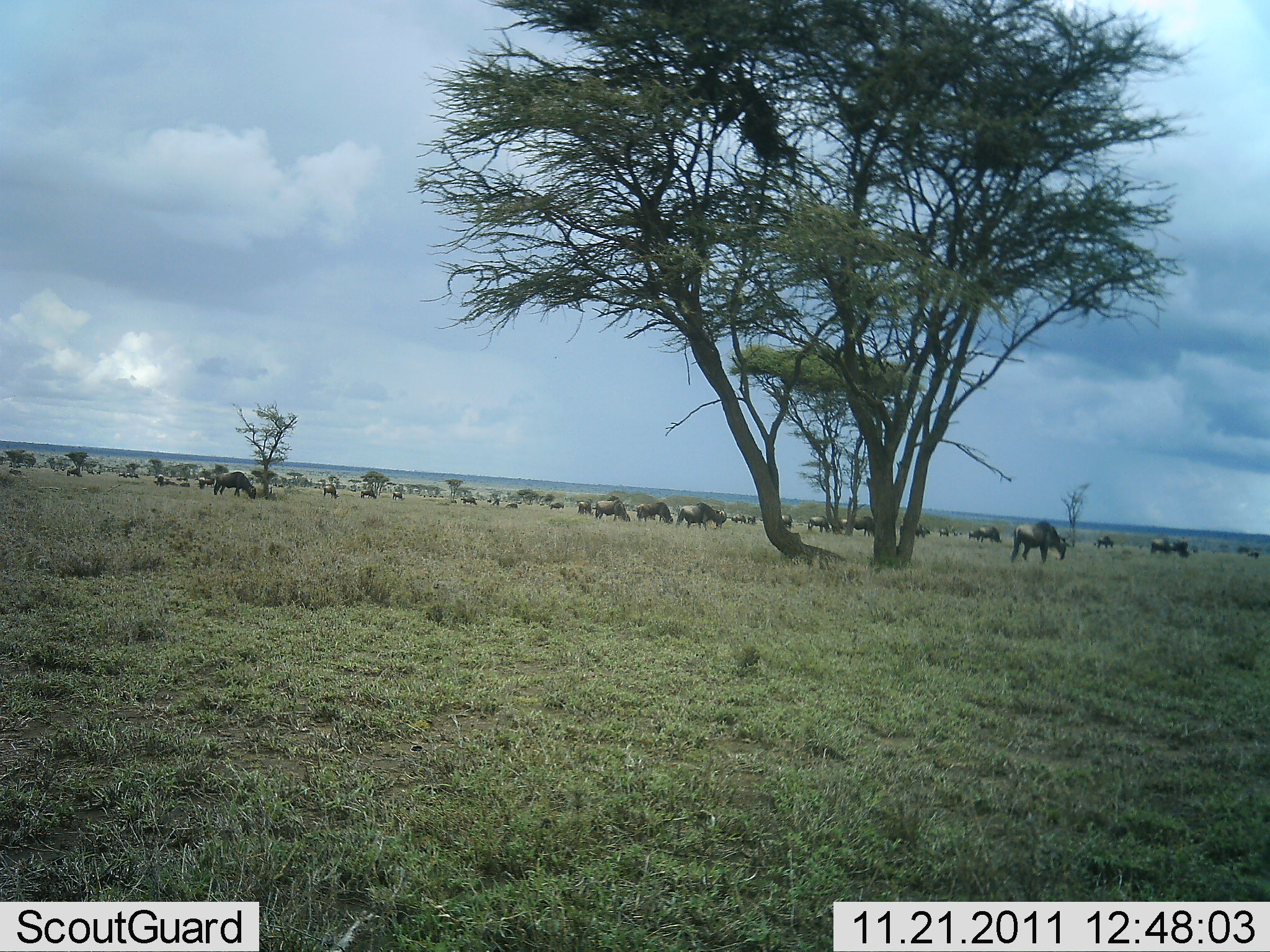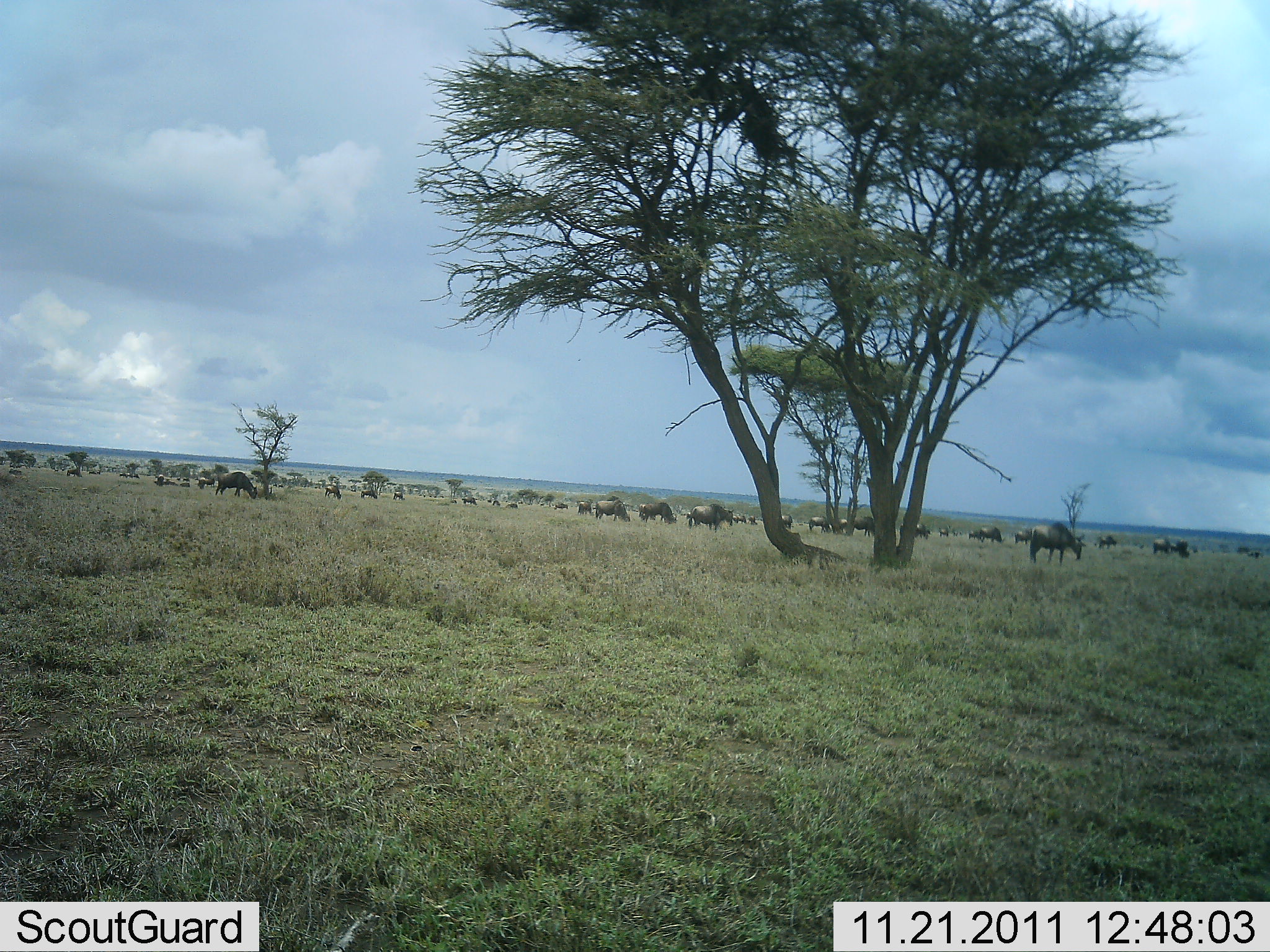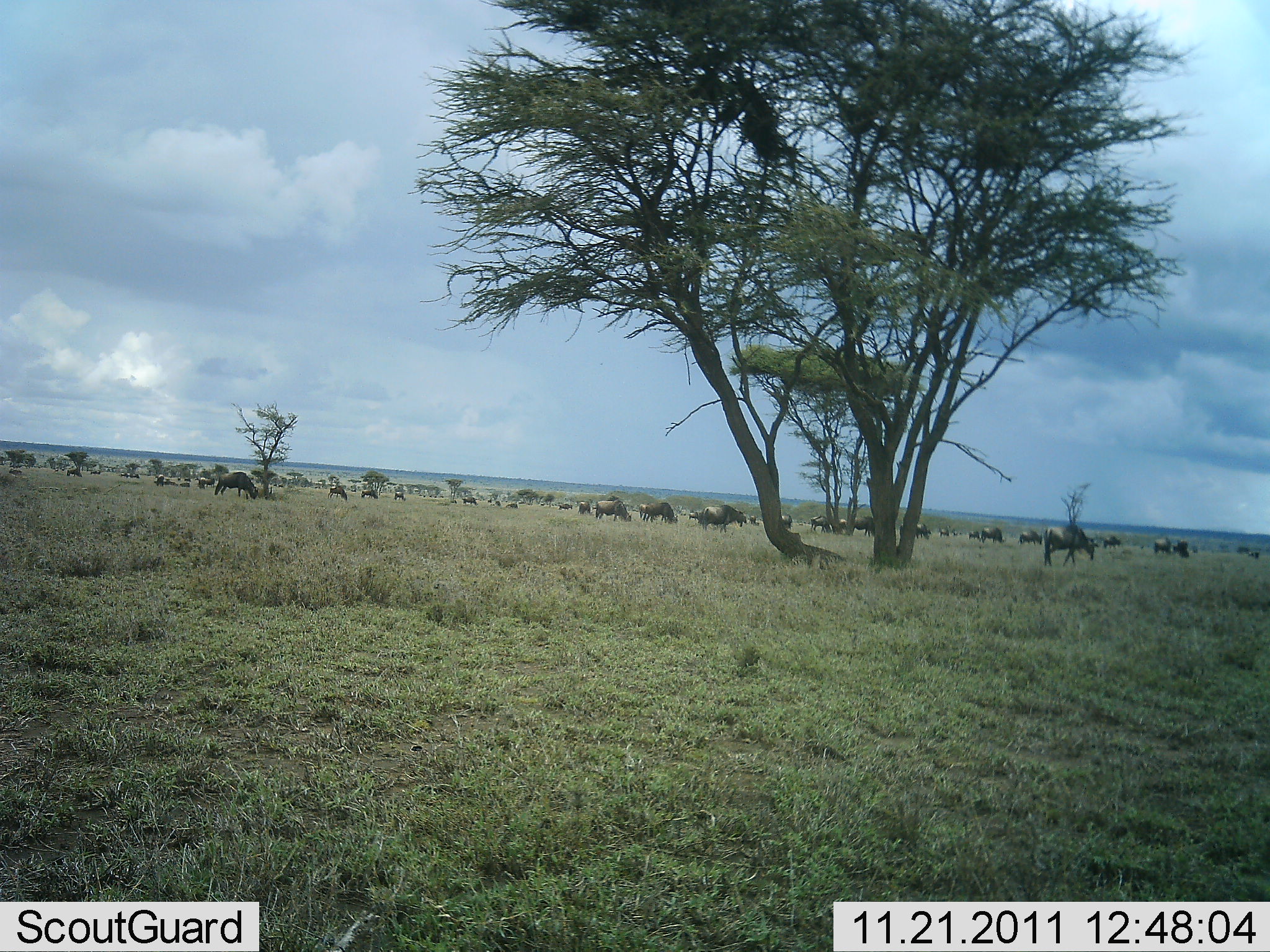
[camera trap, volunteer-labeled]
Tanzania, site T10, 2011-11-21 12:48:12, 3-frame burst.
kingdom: Animalia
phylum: Chordata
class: Mammalia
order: Artiodactyla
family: Bovidae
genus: Connochaetes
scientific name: Connochaetes taurinus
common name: blue wildebeest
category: wildebeest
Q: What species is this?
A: Wildebeest (blue wildebeest) (Connochaetes taurinus).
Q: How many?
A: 11-50.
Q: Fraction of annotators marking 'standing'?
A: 33%.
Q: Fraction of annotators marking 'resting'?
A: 0%.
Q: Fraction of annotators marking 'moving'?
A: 33%.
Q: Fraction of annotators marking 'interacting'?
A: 0%.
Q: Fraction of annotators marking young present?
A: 0%.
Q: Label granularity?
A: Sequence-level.